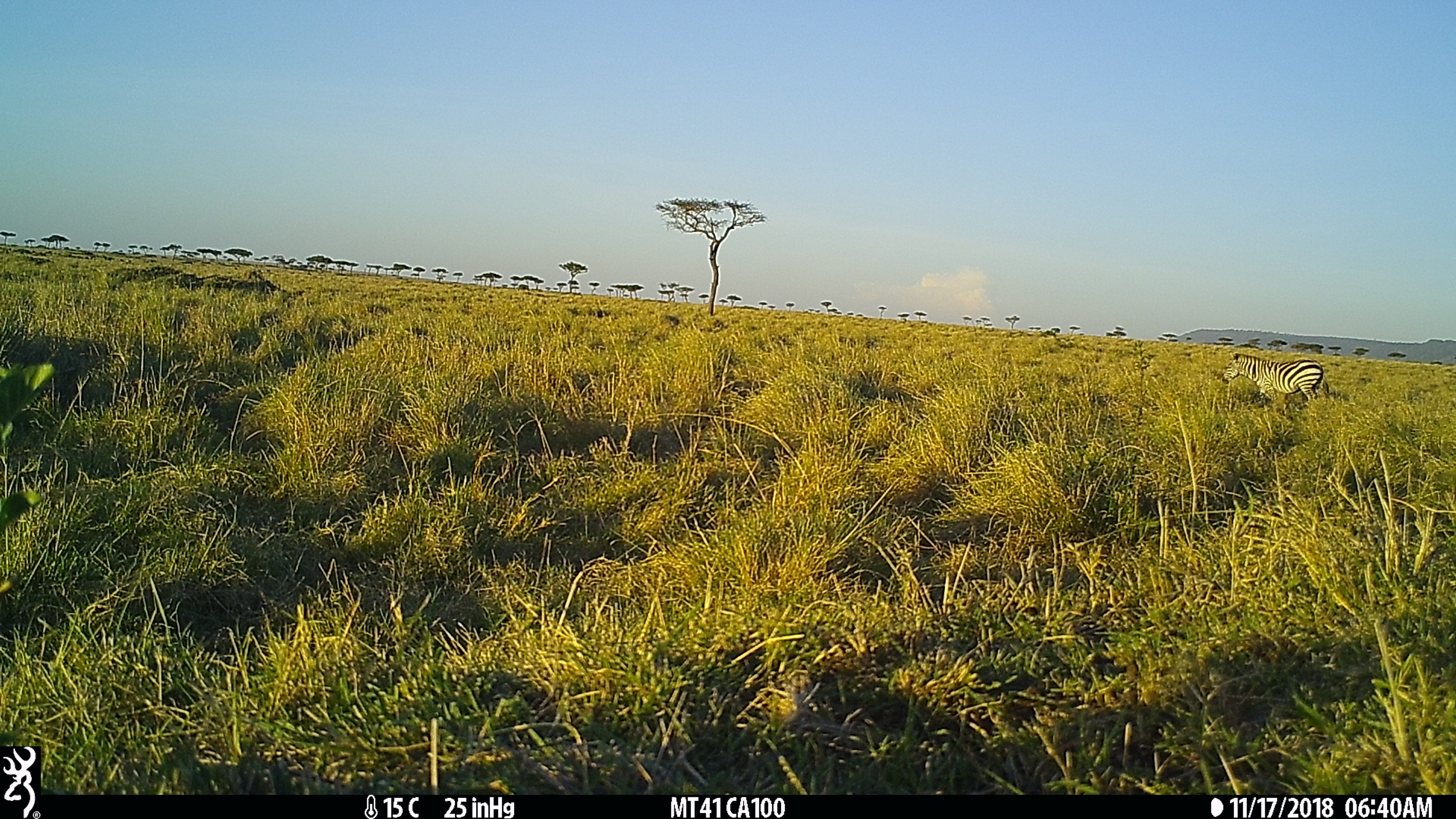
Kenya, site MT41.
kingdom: Animalia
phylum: Chordata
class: Mammalia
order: Perissodactyla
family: Equidae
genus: Equus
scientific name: Equus quagga burchellii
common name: burchell's zebra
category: zebra